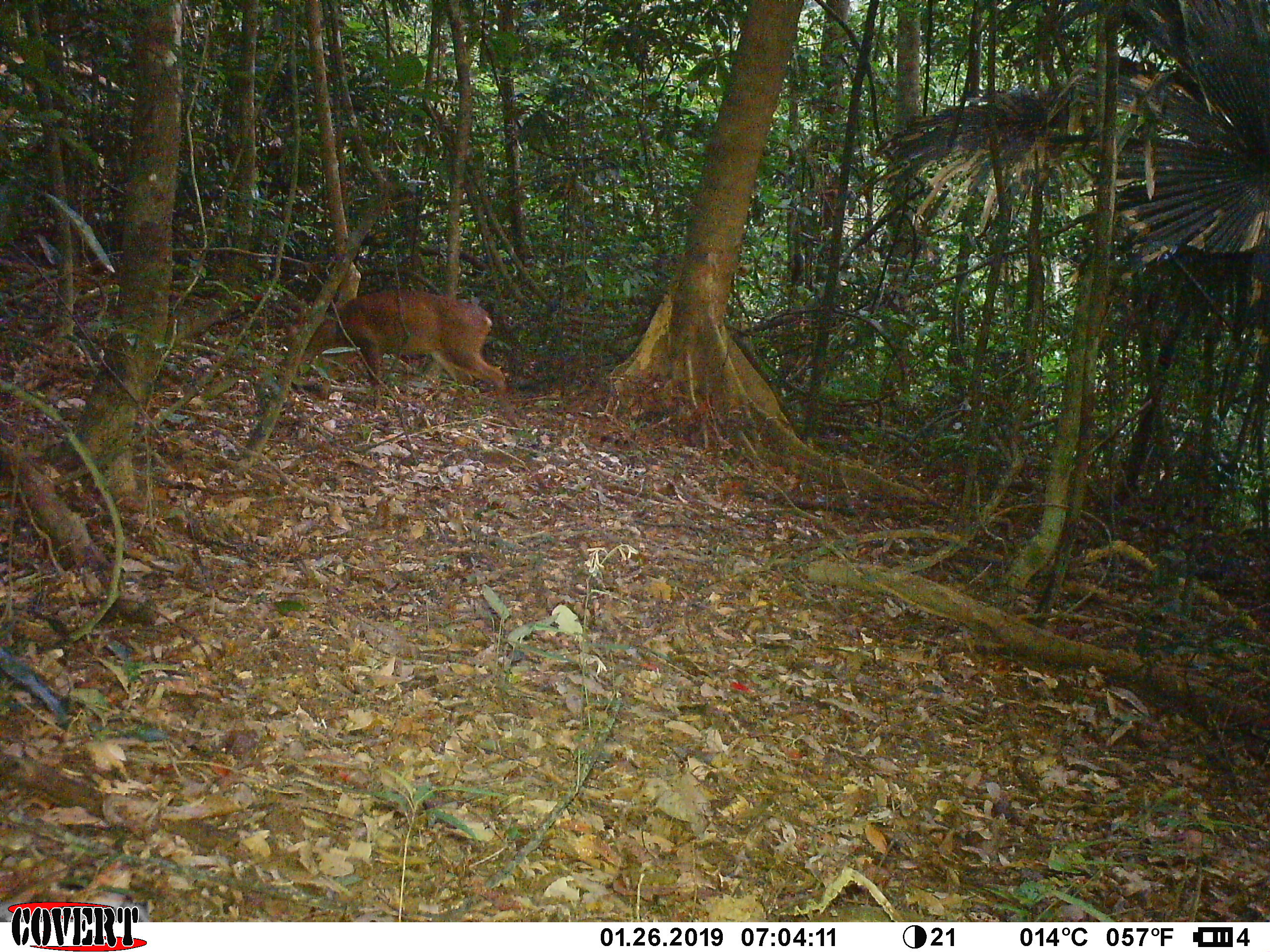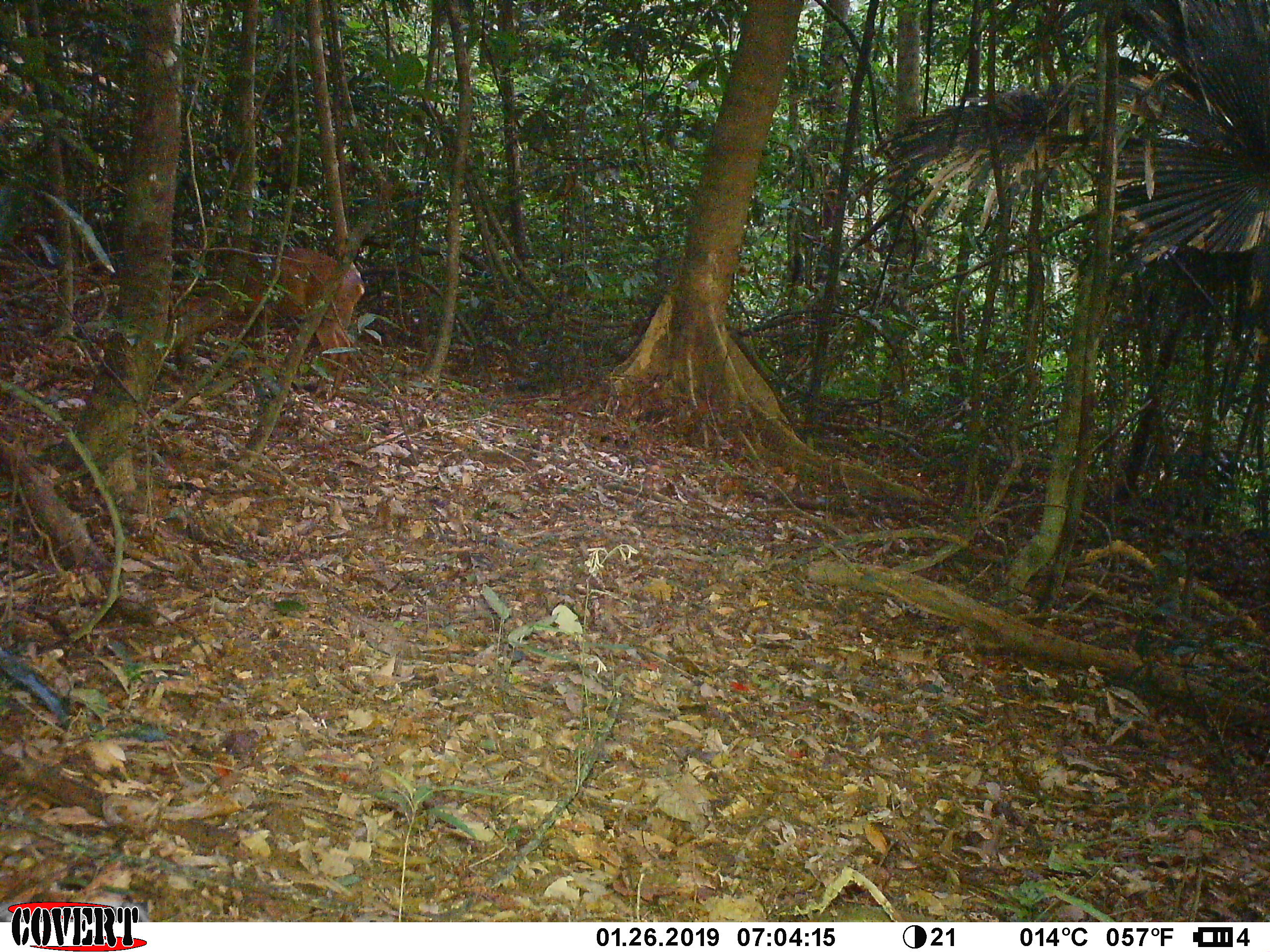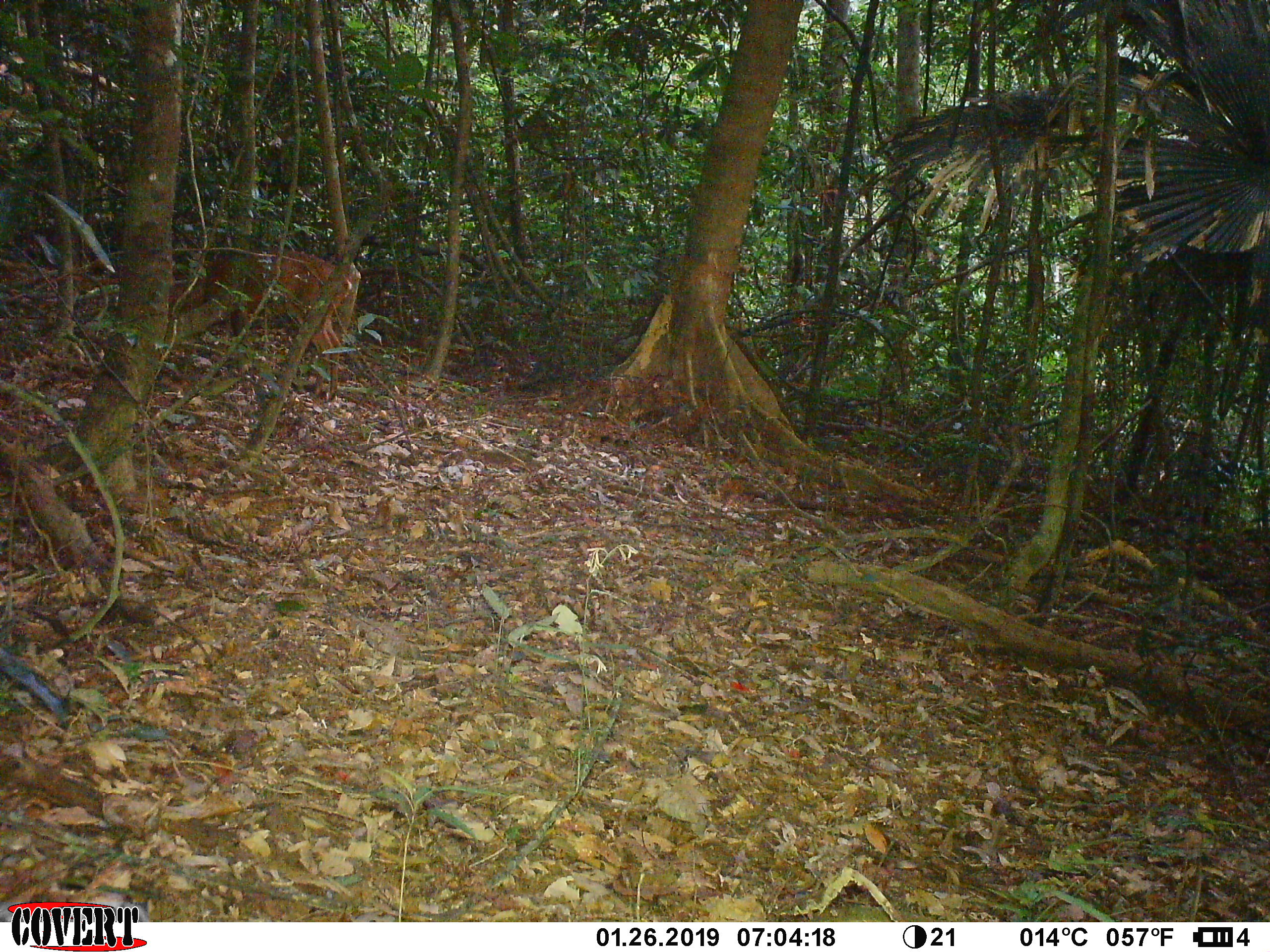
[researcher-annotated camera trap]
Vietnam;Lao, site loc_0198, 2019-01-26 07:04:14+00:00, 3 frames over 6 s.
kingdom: Animalia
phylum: Chordata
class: Mammalia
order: Artiodactyla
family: Cervidae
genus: Muntiacus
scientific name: Muntiacus vuquangensis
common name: large-antlered muntjac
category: large antlered muntjac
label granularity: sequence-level